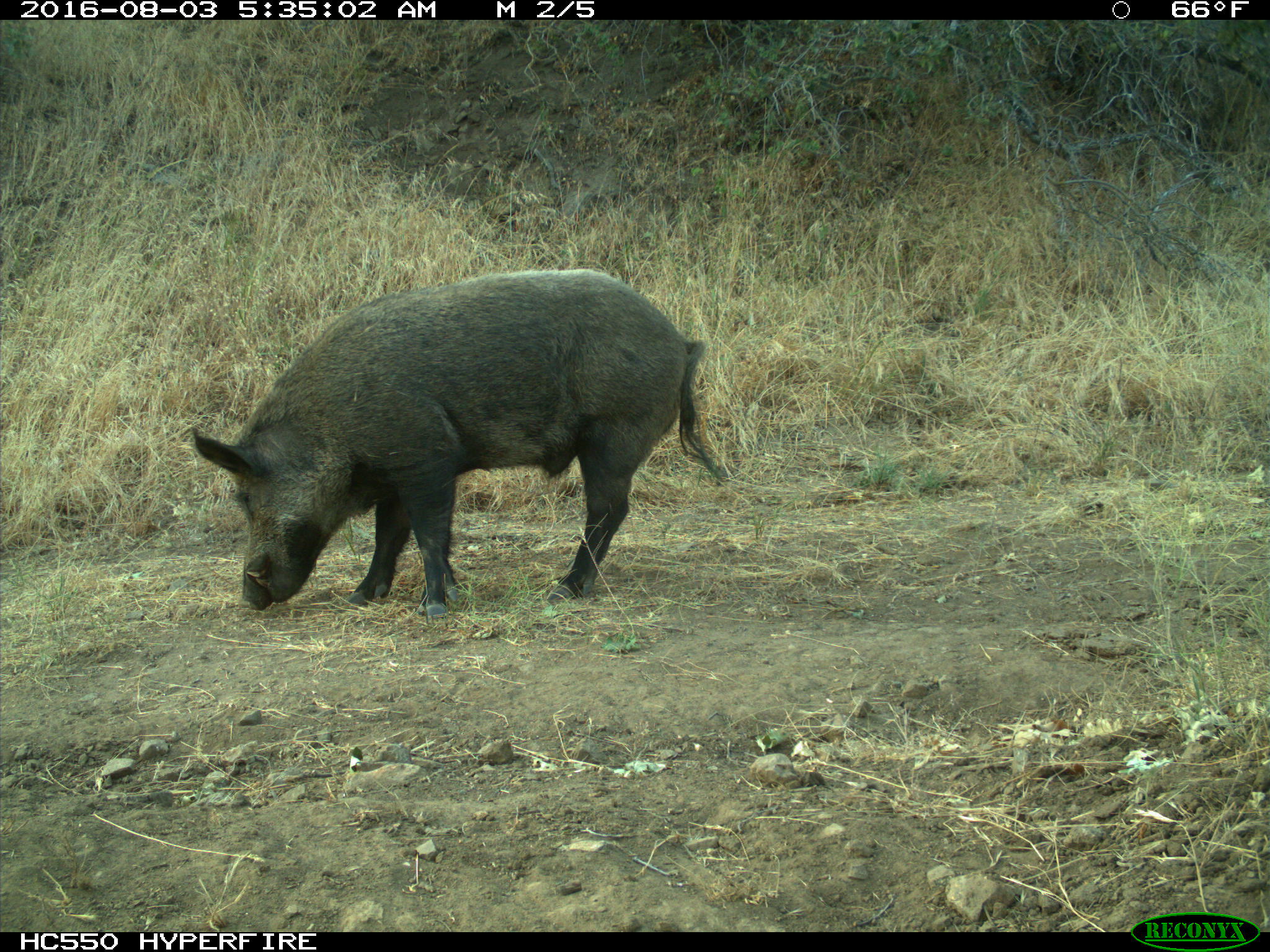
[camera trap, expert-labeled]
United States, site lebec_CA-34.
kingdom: Animalia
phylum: Chordata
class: Mammalia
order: Artiodactyla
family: Suidae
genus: Sus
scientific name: Sus scrofa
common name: wild boar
Sus scrofa (wild boar).